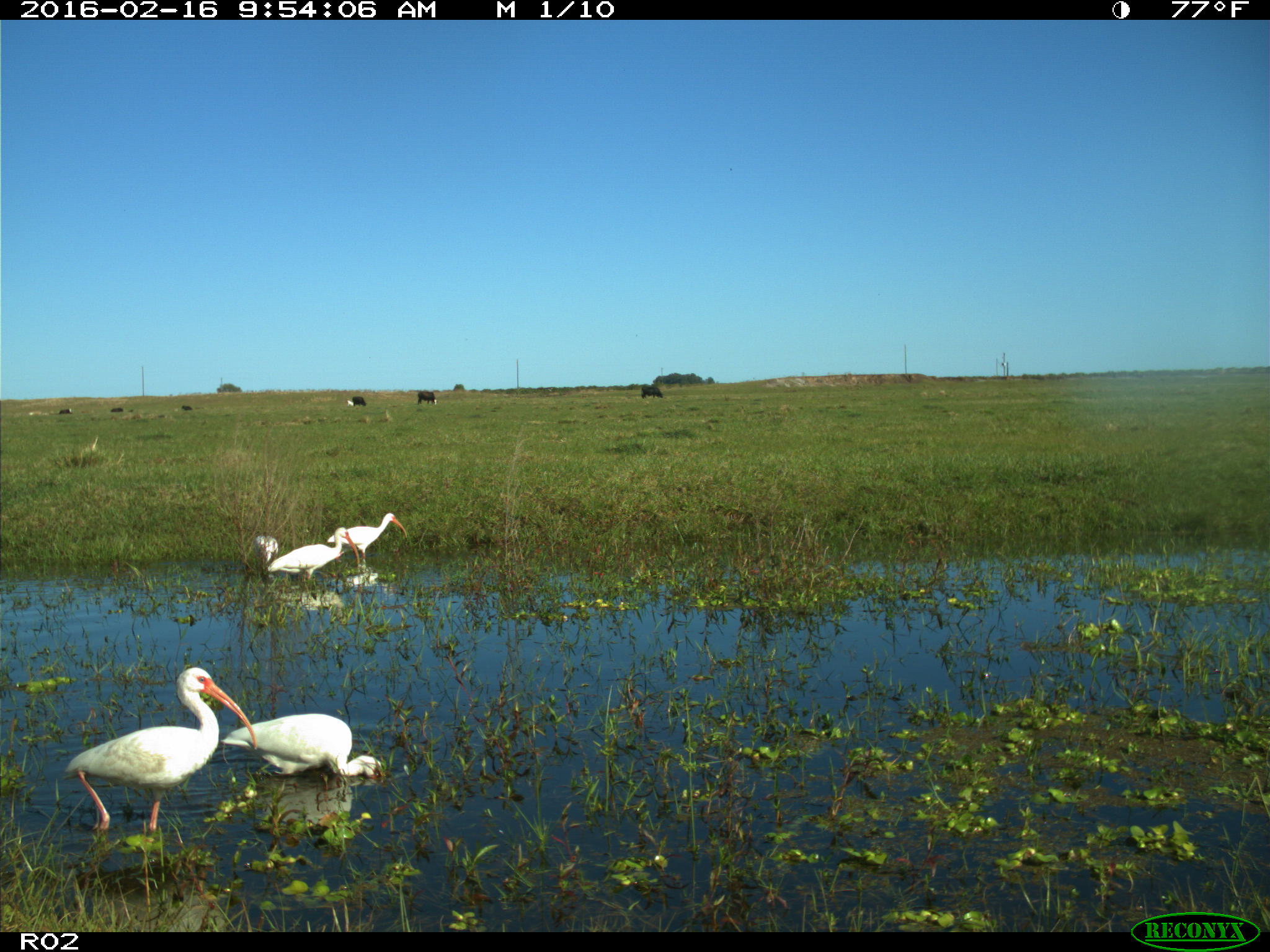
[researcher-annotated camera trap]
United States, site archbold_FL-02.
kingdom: Animalia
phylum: Chordata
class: Aves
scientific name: Aves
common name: birds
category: unidentified bird